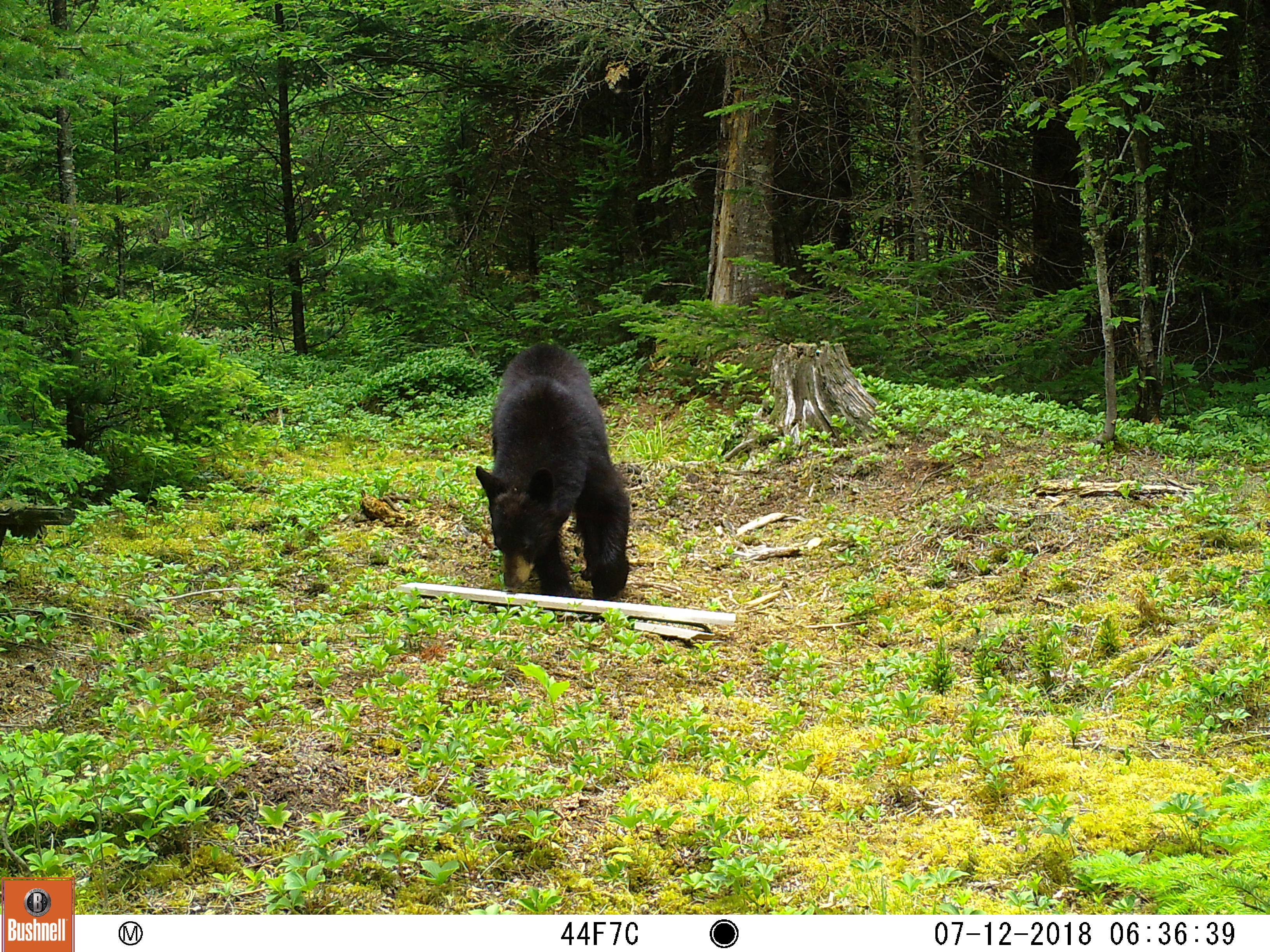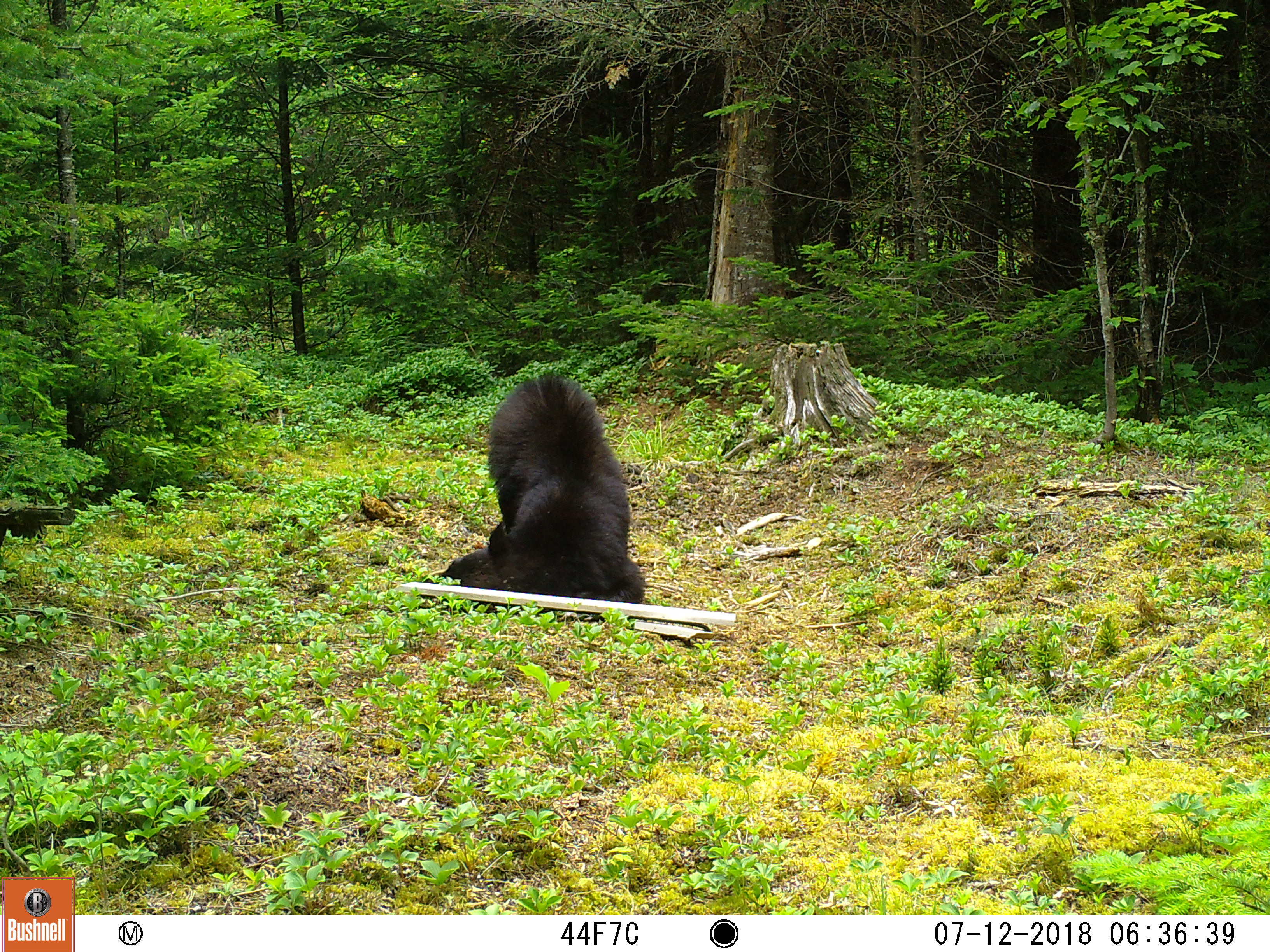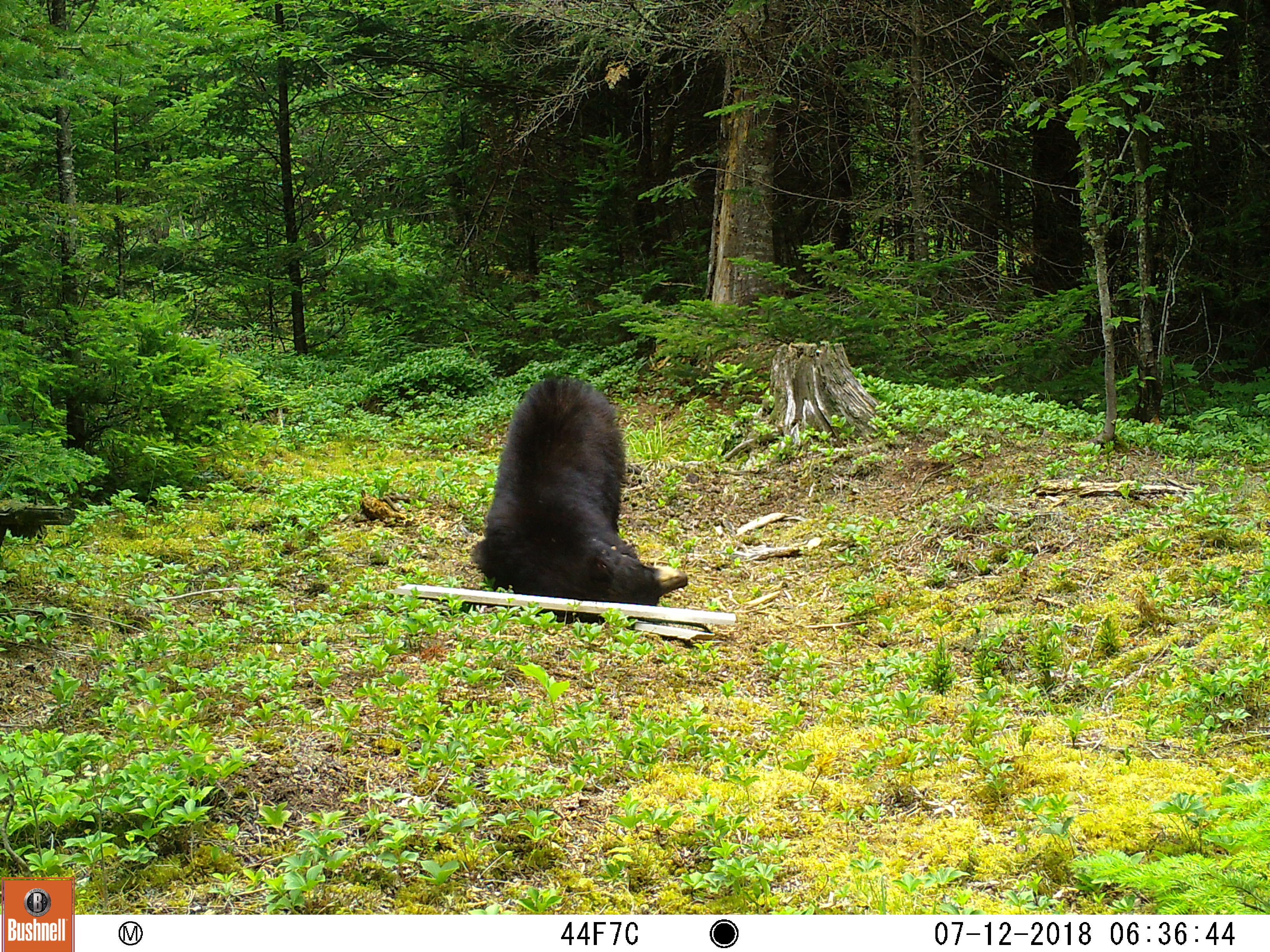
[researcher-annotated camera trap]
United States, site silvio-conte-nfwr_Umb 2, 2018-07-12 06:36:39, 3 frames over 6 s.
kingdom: Animalia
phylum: Chordata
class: Mammalia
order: Carnivora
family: Ursidae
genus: Ursus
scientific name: Ursus americanus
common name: black bear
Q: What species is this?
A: Black bear (Ursus americanus).